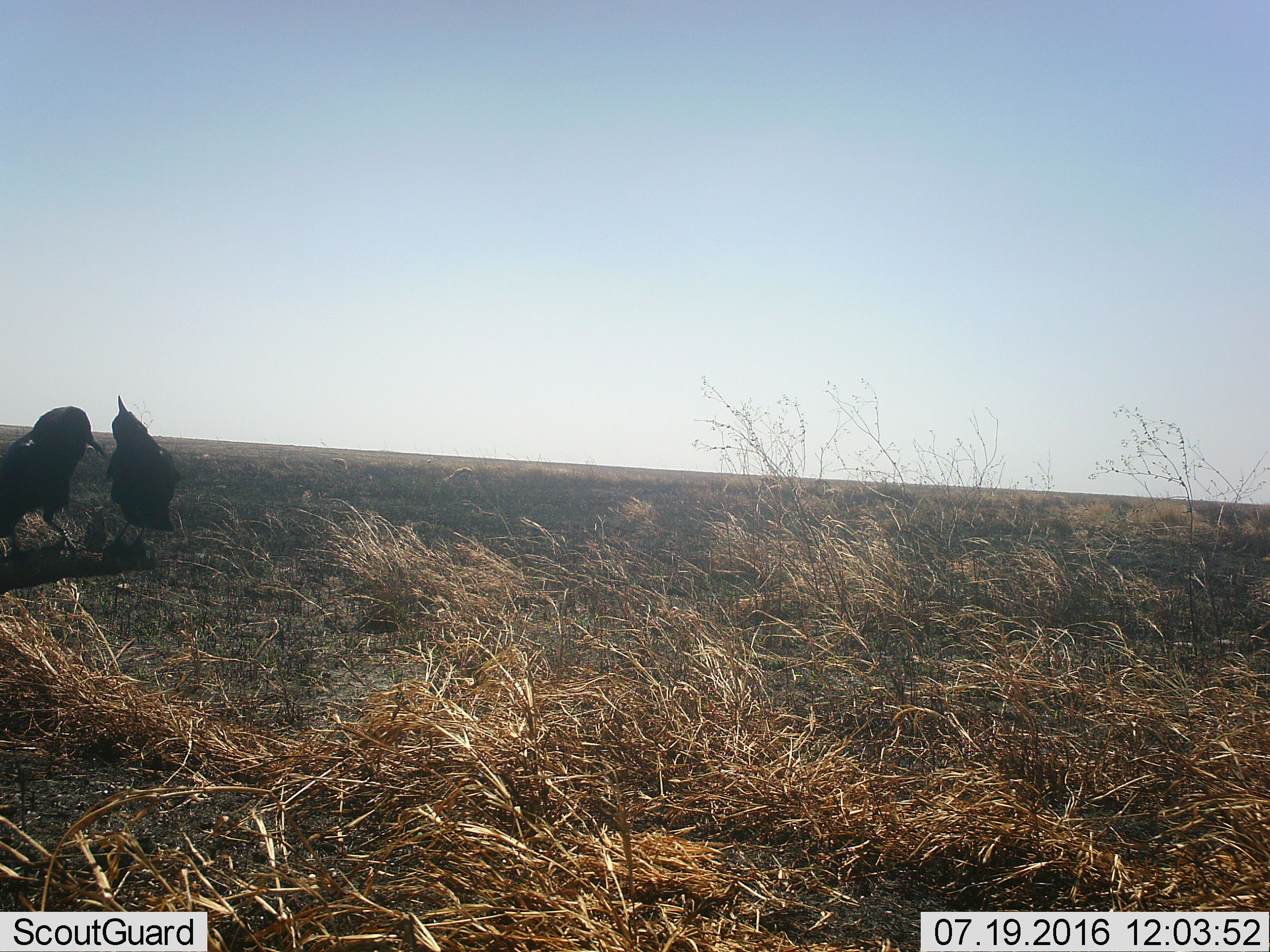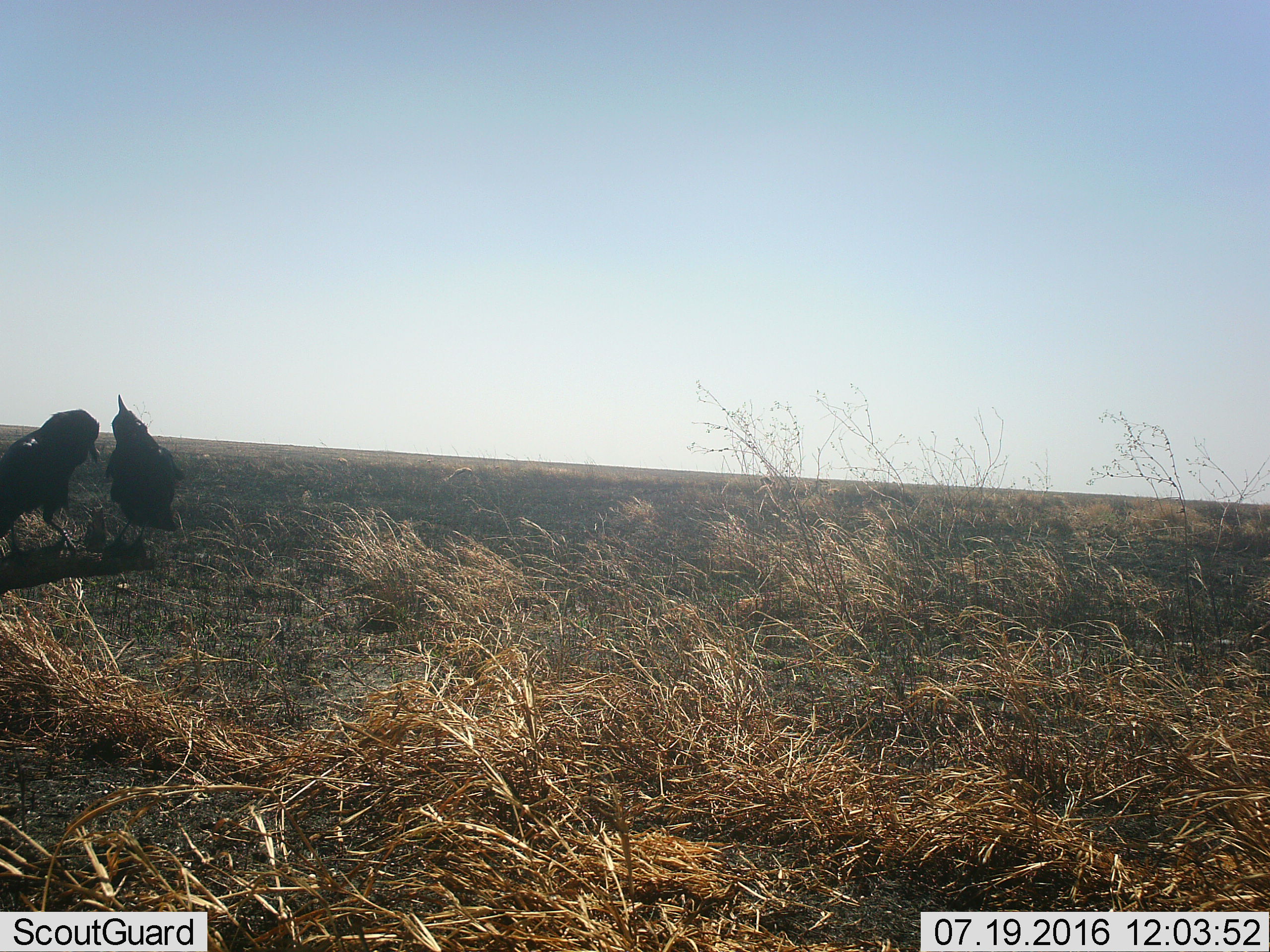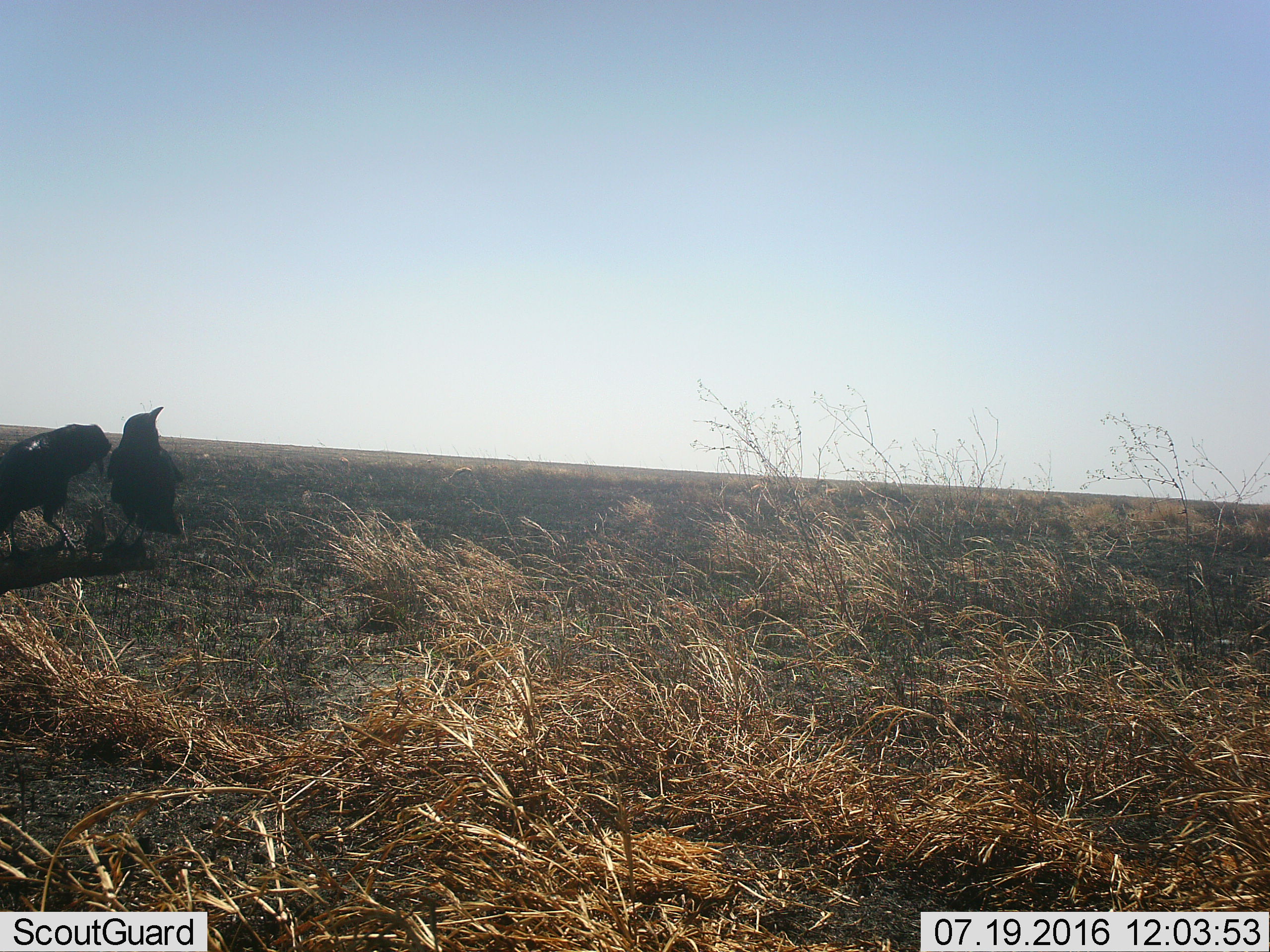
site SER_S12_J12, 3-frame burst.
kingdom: Animalia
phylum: Chordata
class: Aves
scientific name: Aves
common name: bird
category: birdother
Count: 2.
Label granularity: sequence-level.